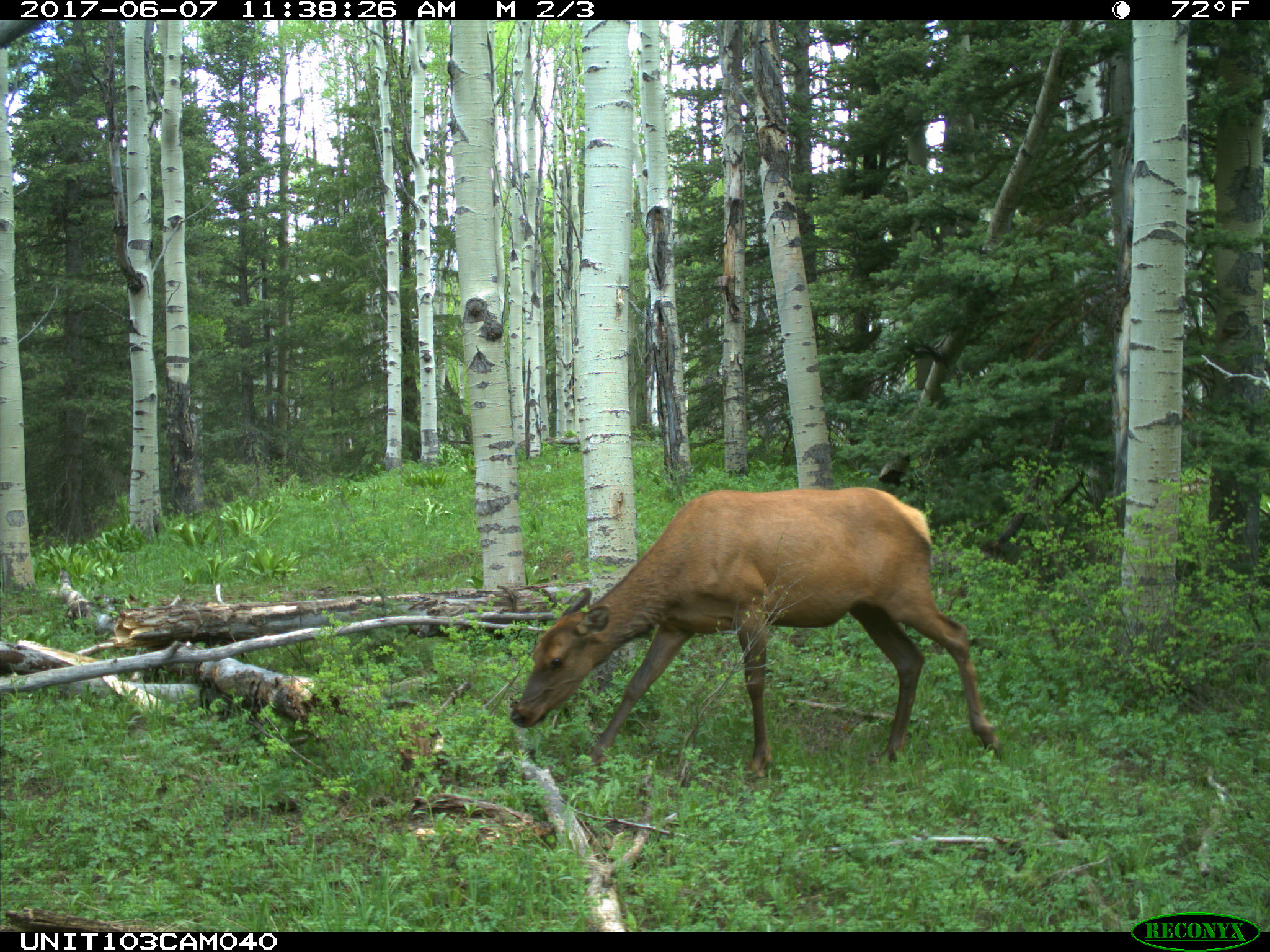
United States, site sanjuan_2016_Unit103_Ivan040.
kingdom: Animalia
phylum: Chordata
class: Mammalia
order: Artiodactyla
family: Cervidae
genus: Cervus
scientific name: Cervus elaphus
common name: red deer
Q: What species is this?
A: Cervus elaphus (red deer).